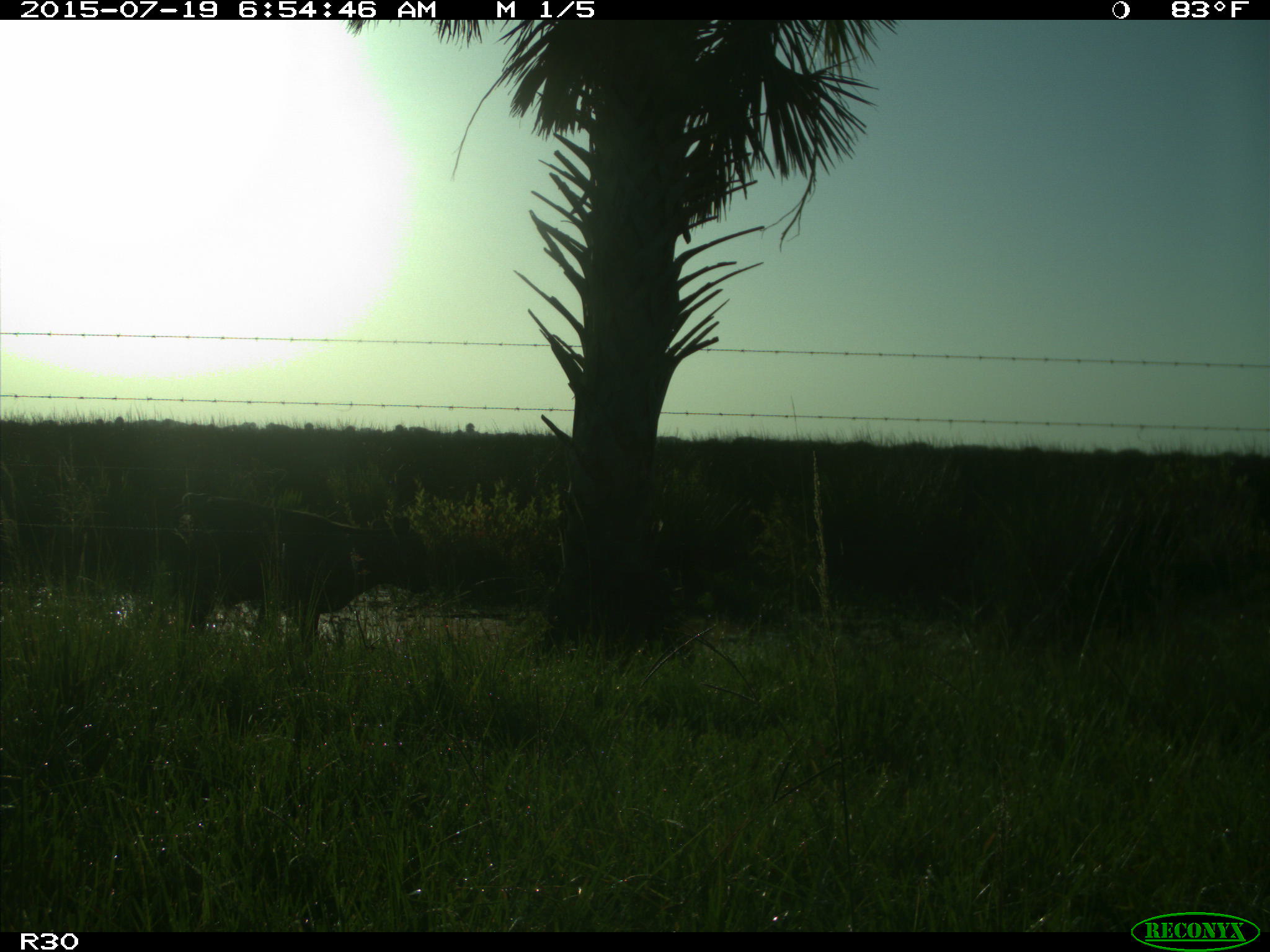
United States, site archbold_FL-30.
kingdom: Animalia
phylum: Chordata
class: Mammalia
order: Artiodactyla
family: Bovidae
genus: Bos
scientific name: Bos taurus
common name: domestic cow